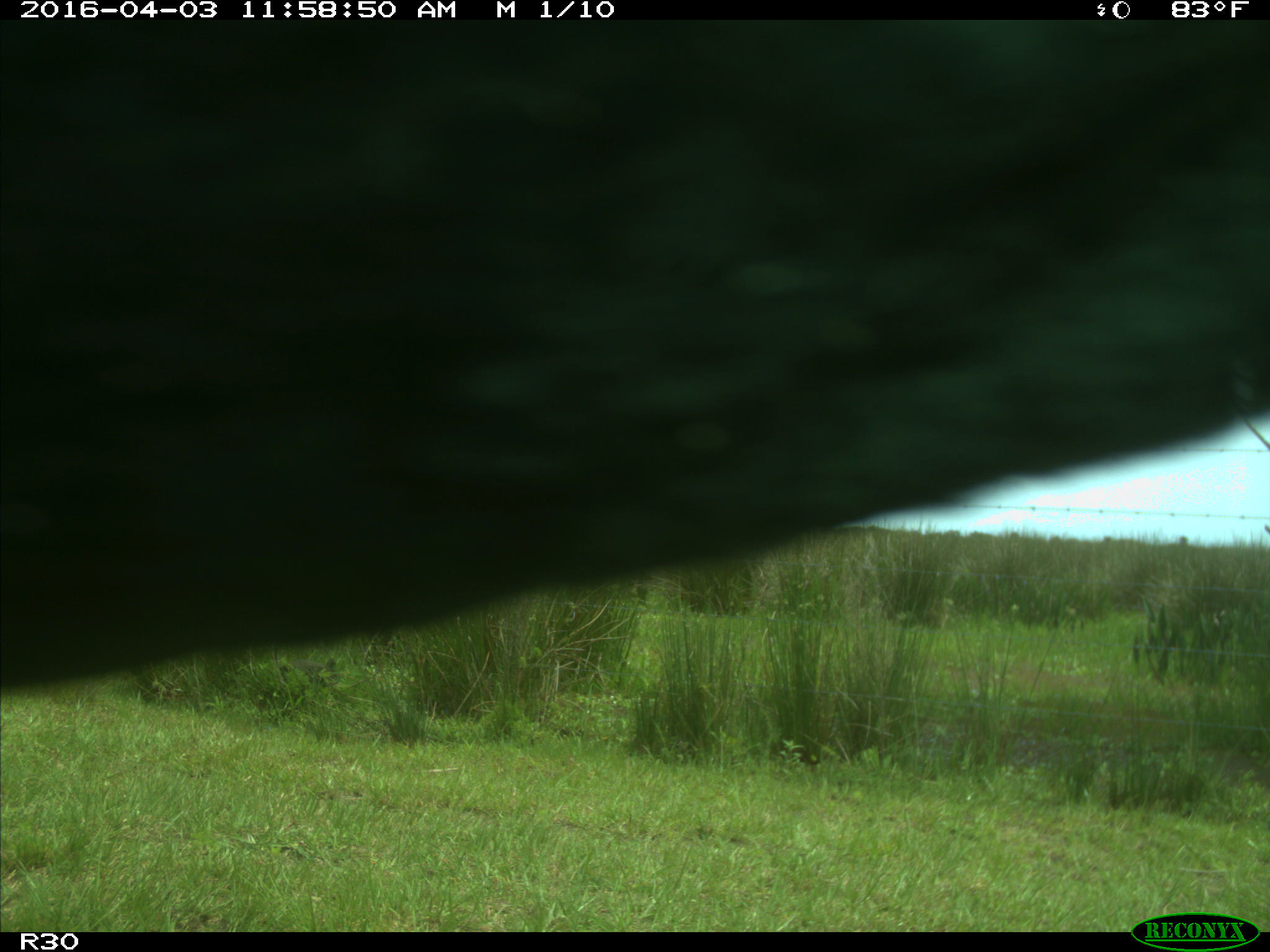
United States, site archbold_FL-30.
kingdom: Animalia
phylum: Chordata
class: Mammalia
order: Artiodactyla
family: Bovidae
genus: Bos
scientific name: Bos taurus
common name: domestic cow